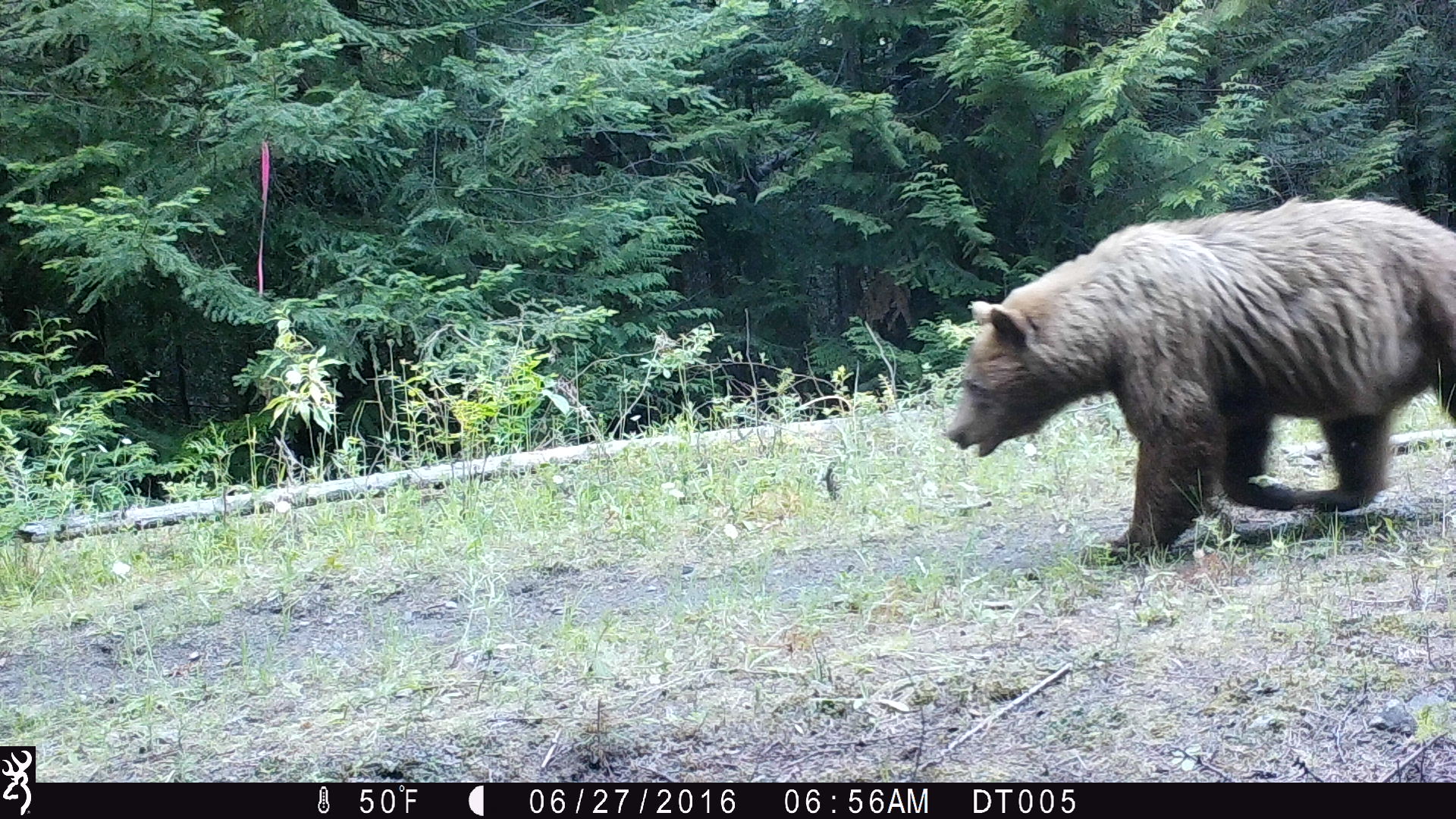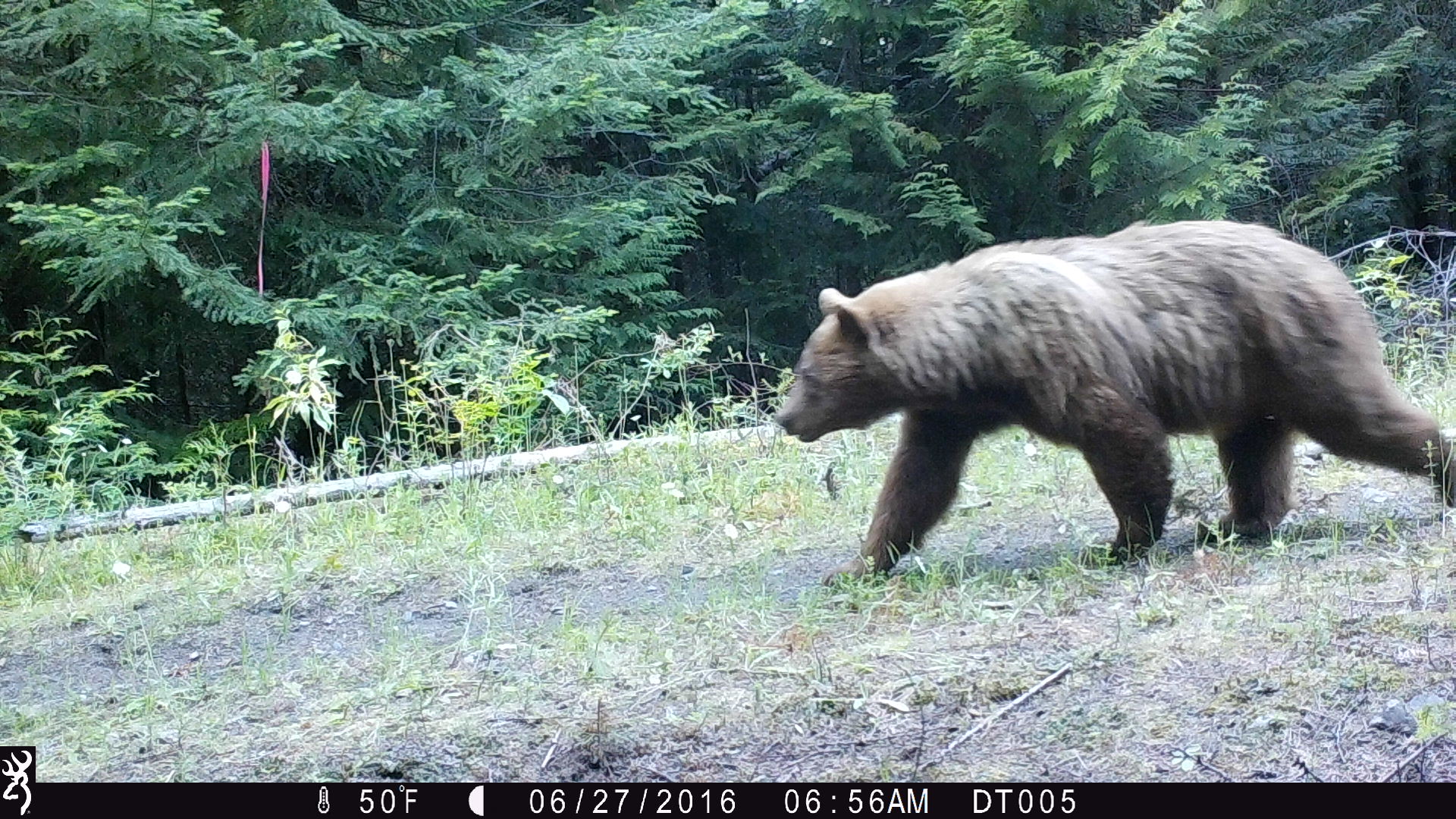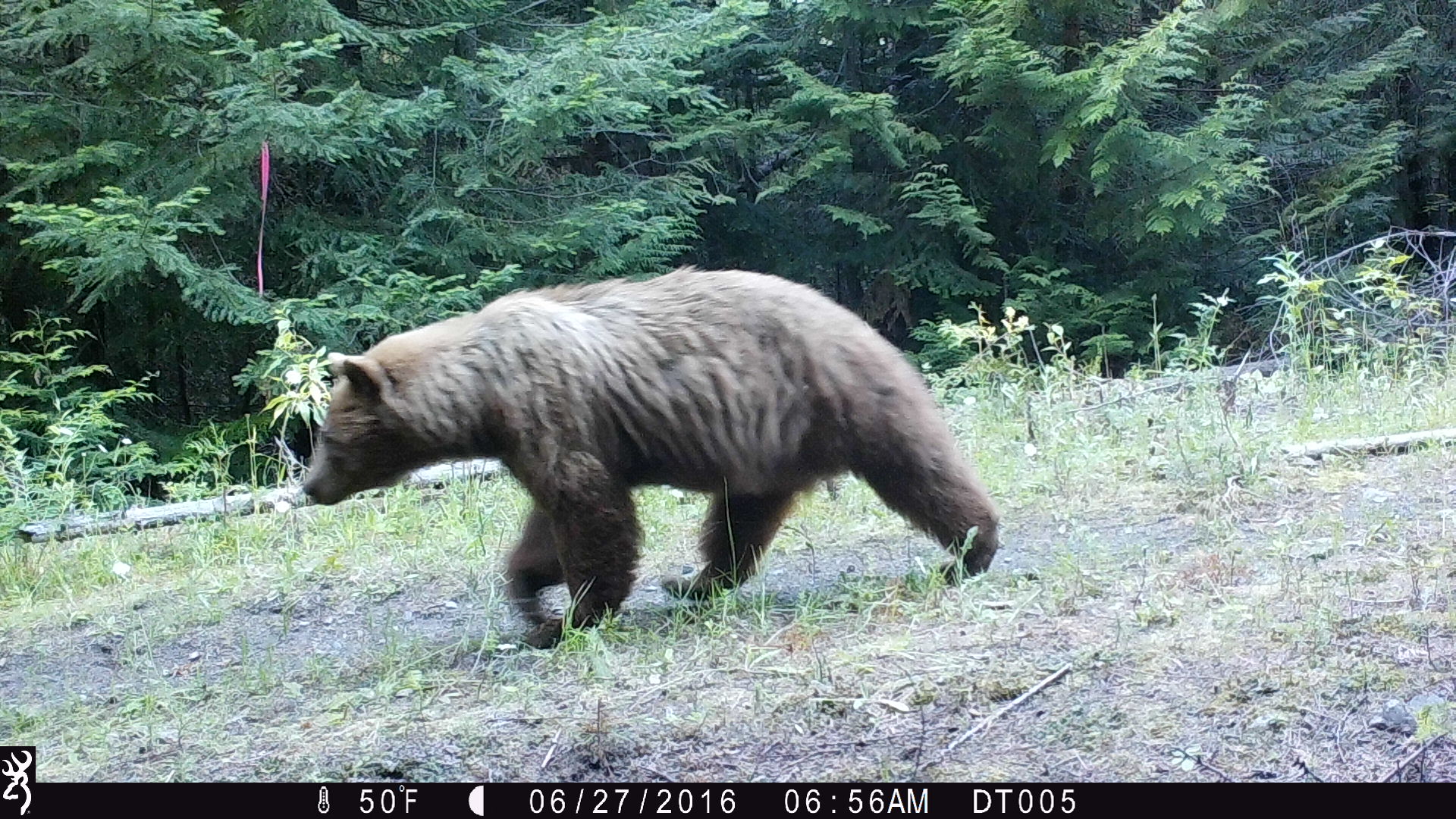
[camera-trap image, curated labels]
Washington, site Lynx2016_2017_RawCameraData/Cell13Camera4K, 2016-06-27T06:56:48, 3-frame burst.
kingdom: Animalia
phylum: Chordata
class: Mammalia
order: Carnivora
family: Ursidae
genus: Ursus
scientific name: Ursus americanus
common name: american black bear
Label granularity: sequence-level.